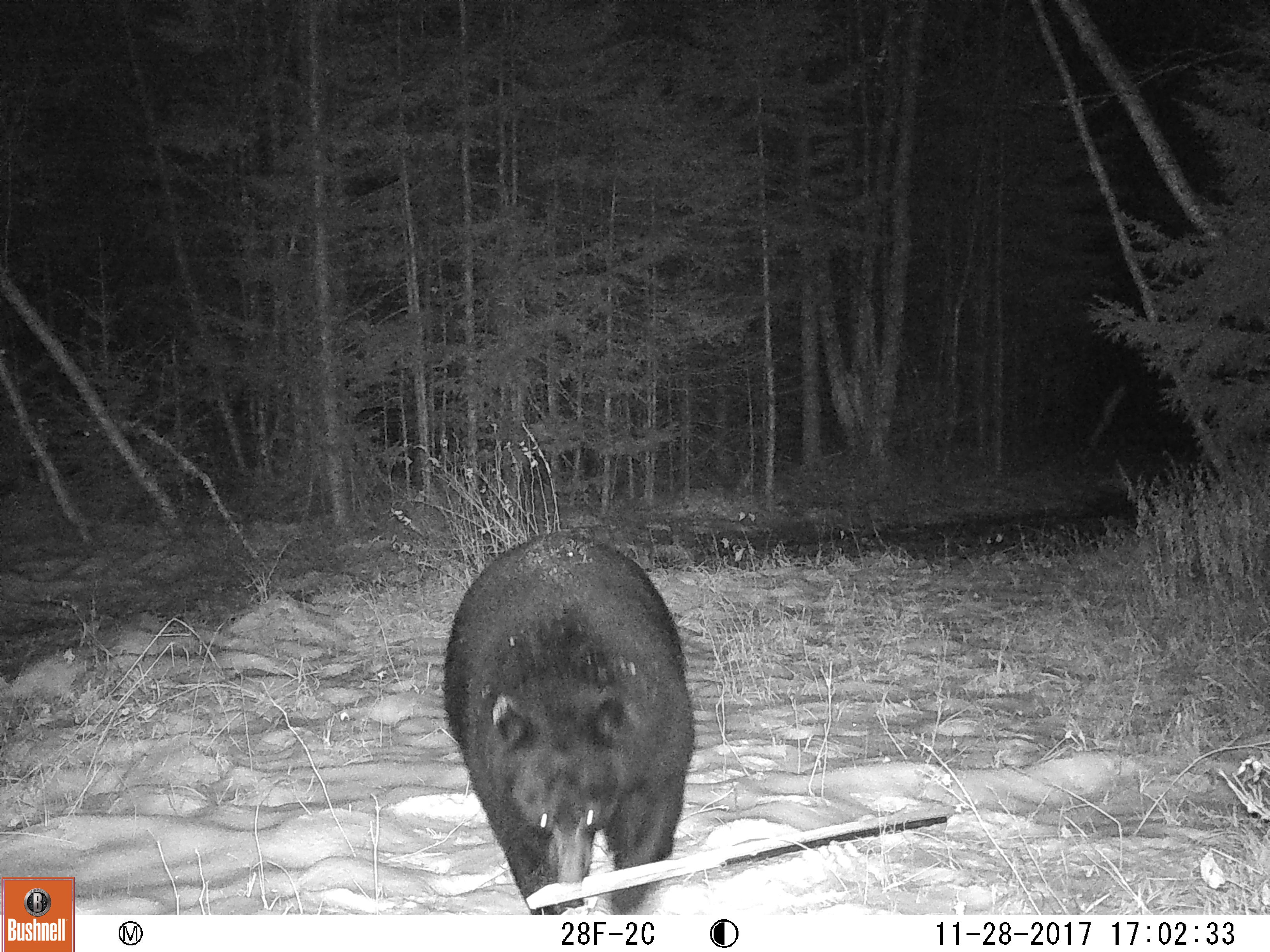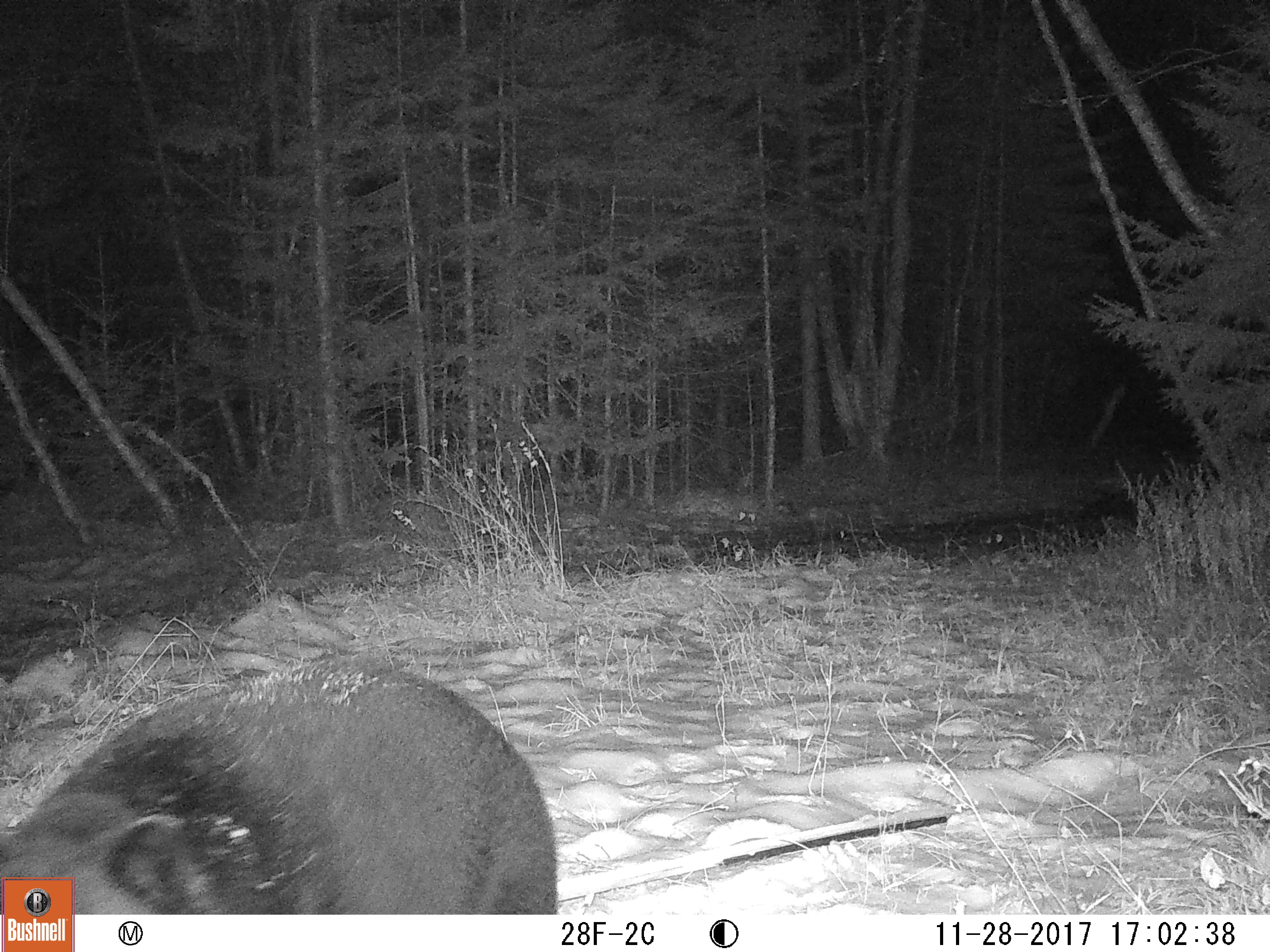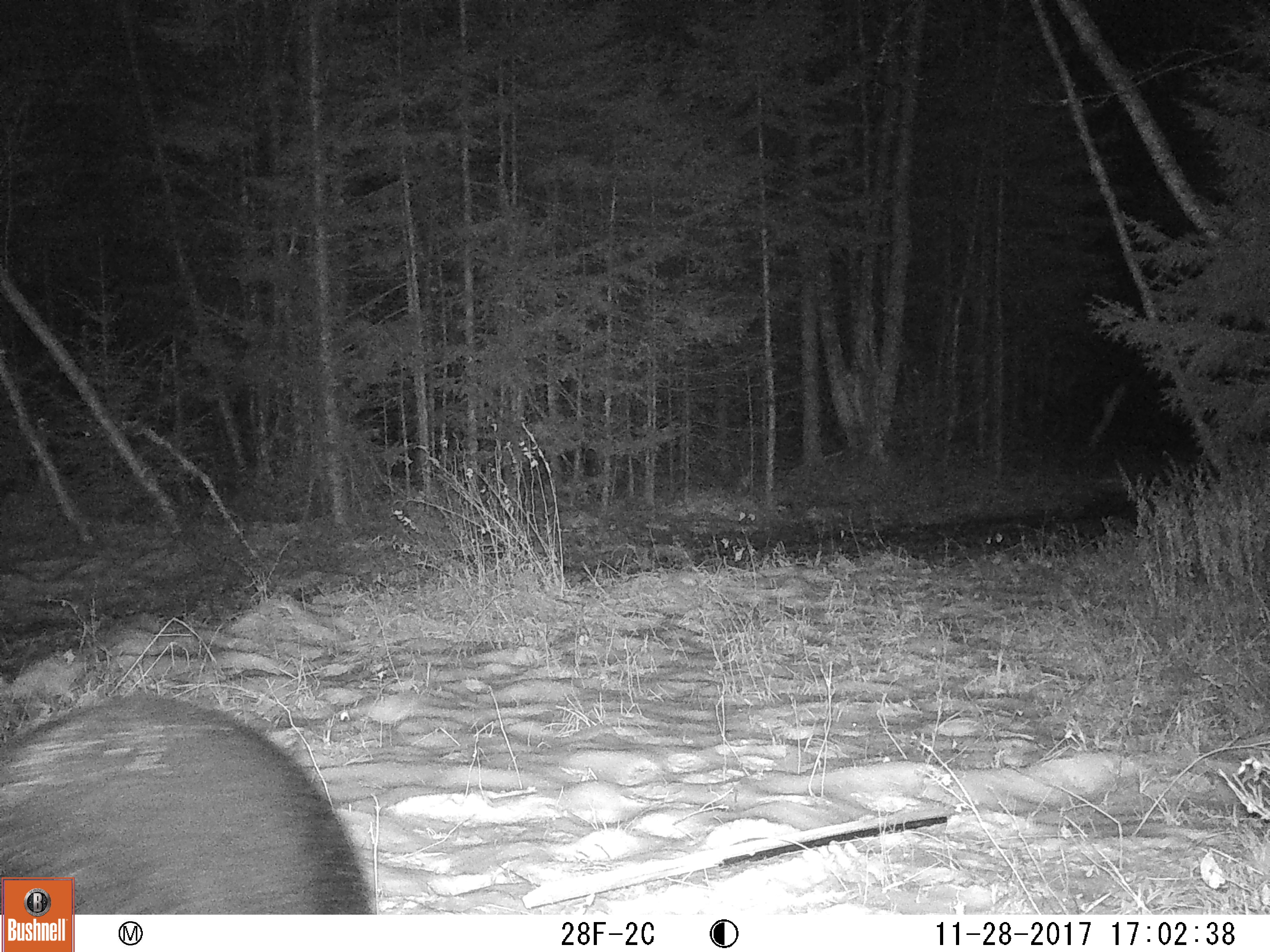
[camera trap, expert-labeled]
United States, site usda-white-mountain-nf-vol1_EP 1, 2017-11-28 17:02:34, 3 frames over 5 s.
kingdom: Animalia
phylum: Chordata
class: Mammalia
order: Carnivora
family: Ursidae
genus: Ursus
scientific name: Ursus americanus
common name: black bear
Black bear (Ursus americanus).